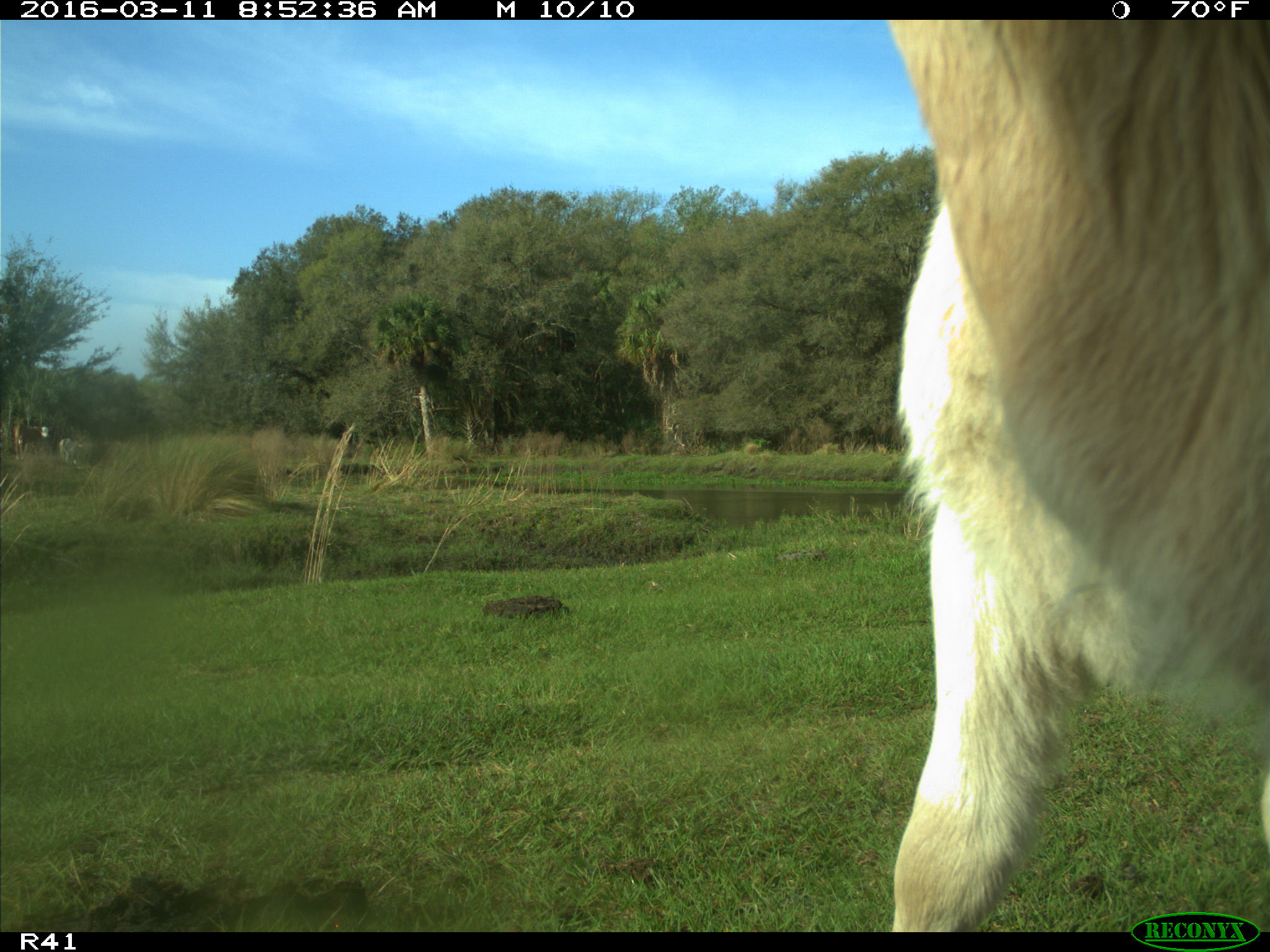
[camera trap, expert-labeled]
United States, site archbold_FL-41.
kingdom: Animalia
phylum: Chordata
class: Mammalia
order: Artiodactyla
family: Bovidae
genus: Bos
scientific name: Bos taurus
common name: domestic cow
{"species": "Bos taurus (domestic cow)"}